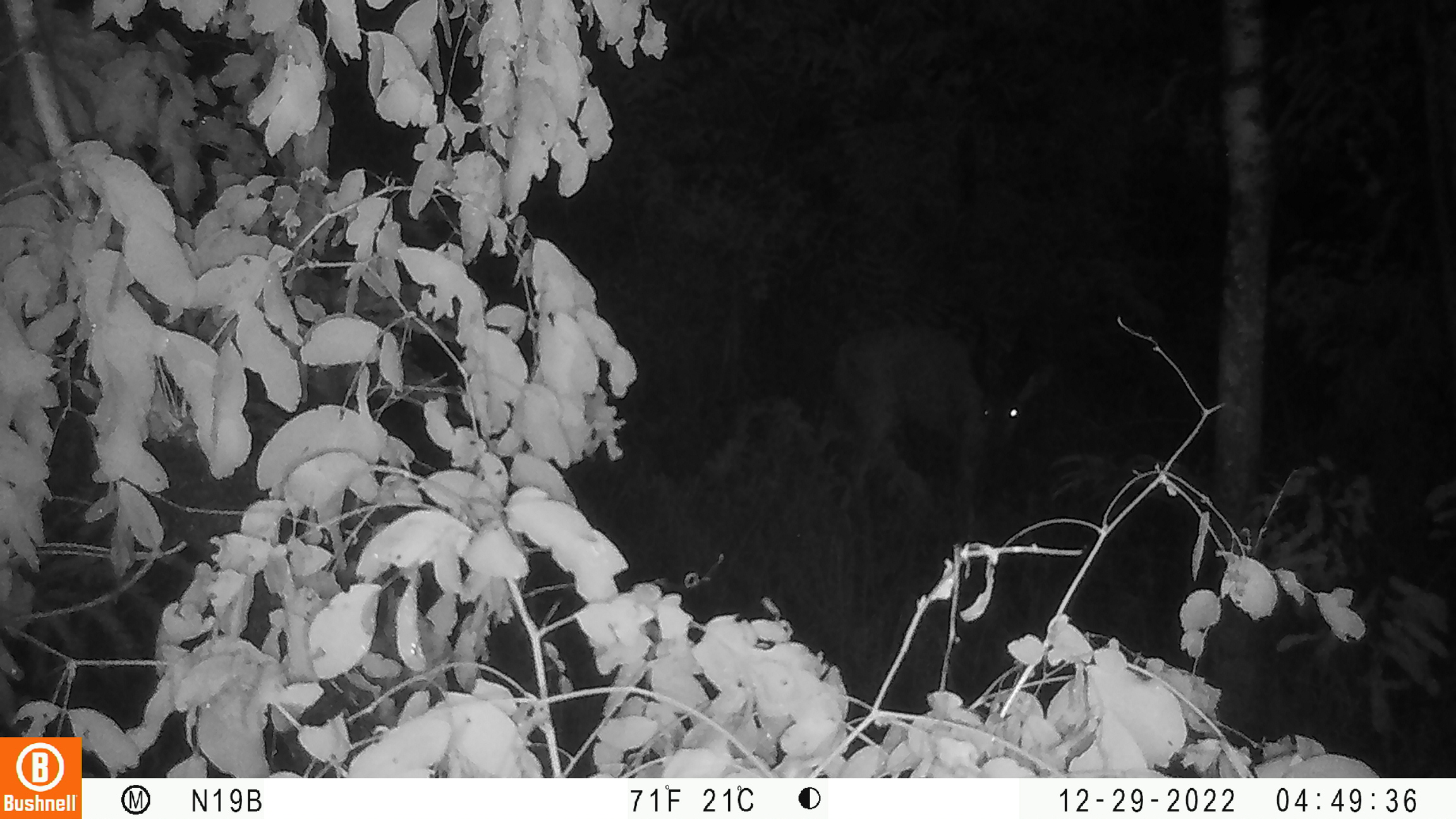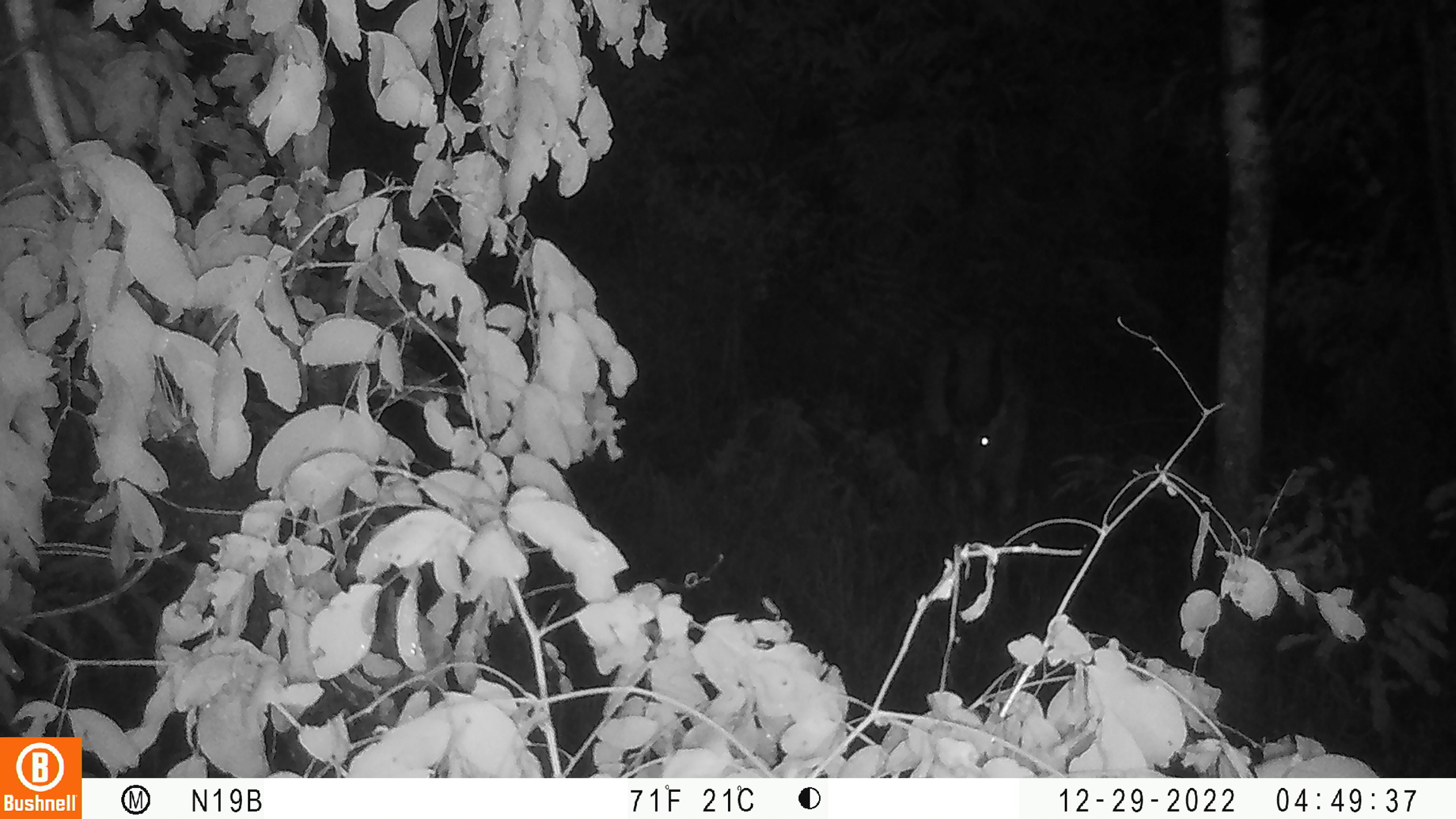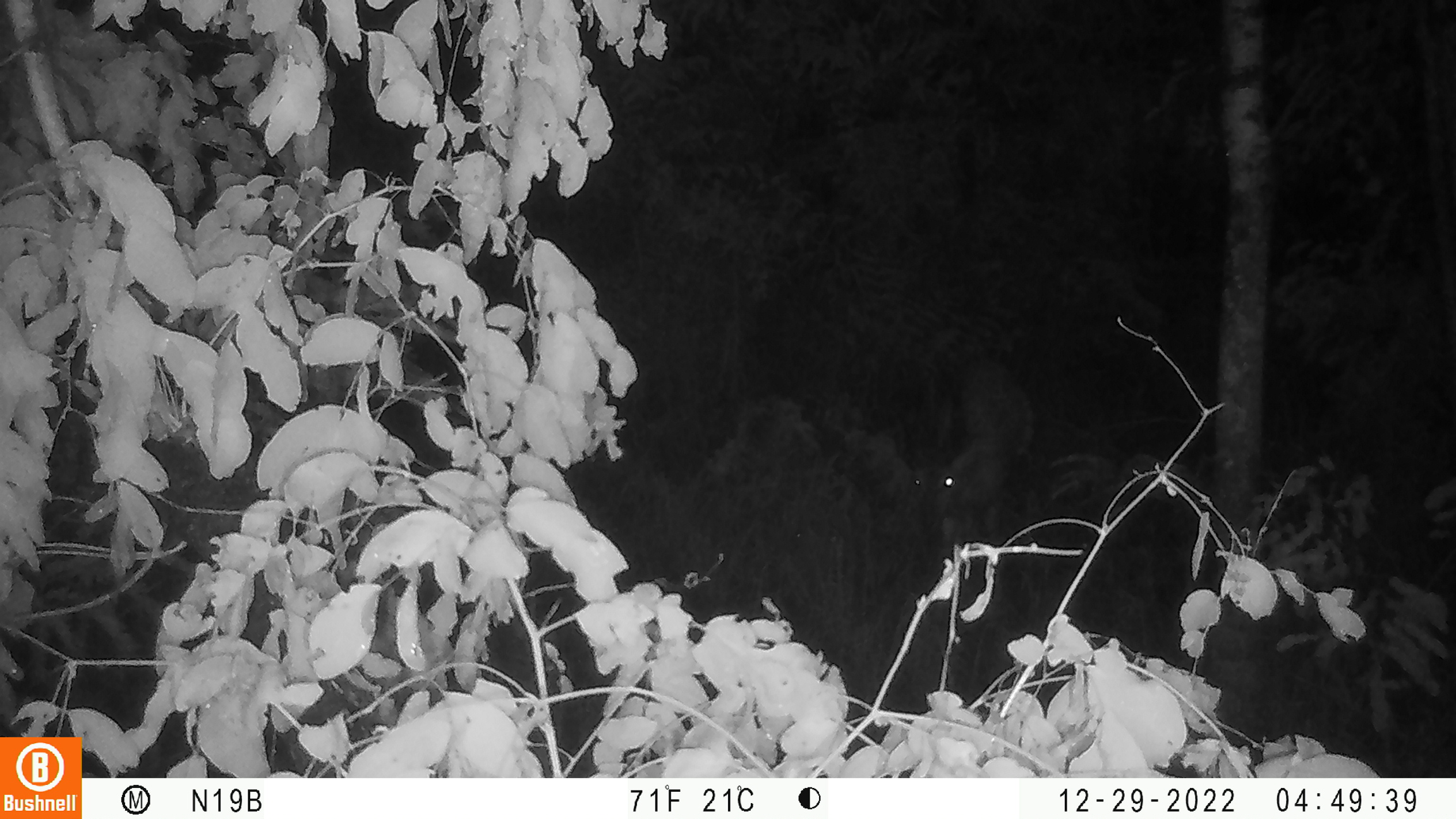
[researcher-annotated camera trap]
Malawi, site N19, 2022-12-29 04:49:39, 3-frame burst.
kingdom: Animalia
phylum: Chordata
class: Mammalia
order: Artiodactyla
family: Bovidae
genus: Tragelaphus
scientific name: Tragelaphus sylvaticus sylvaticus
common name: cape bushbuck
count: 1